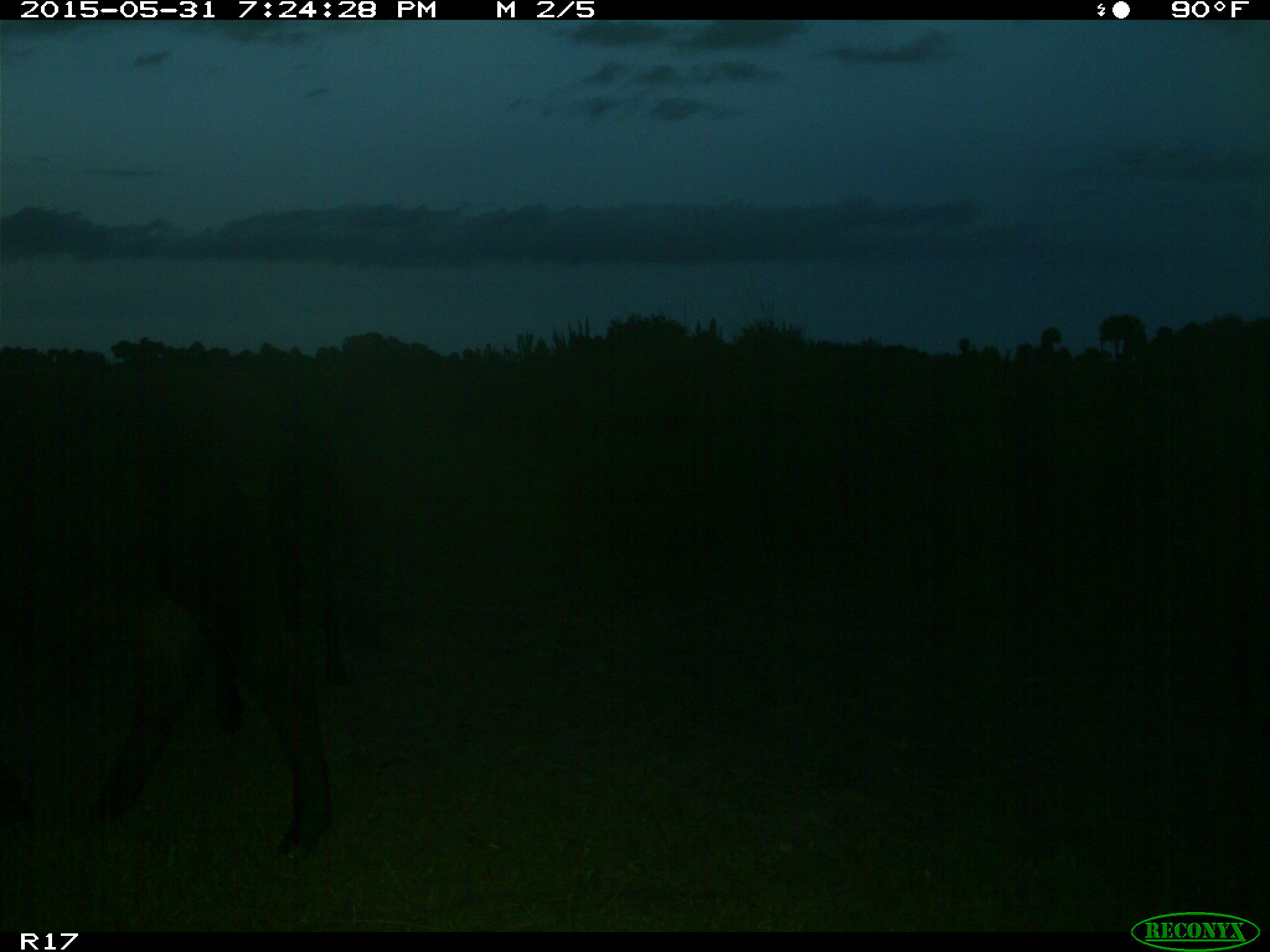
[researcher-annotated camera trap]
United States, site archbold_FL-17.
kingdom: Animalia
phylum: Chordata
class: Mammalia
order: Artiodactyla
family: Bovidae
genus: Bos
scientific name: Bos taurus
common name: domestic cow